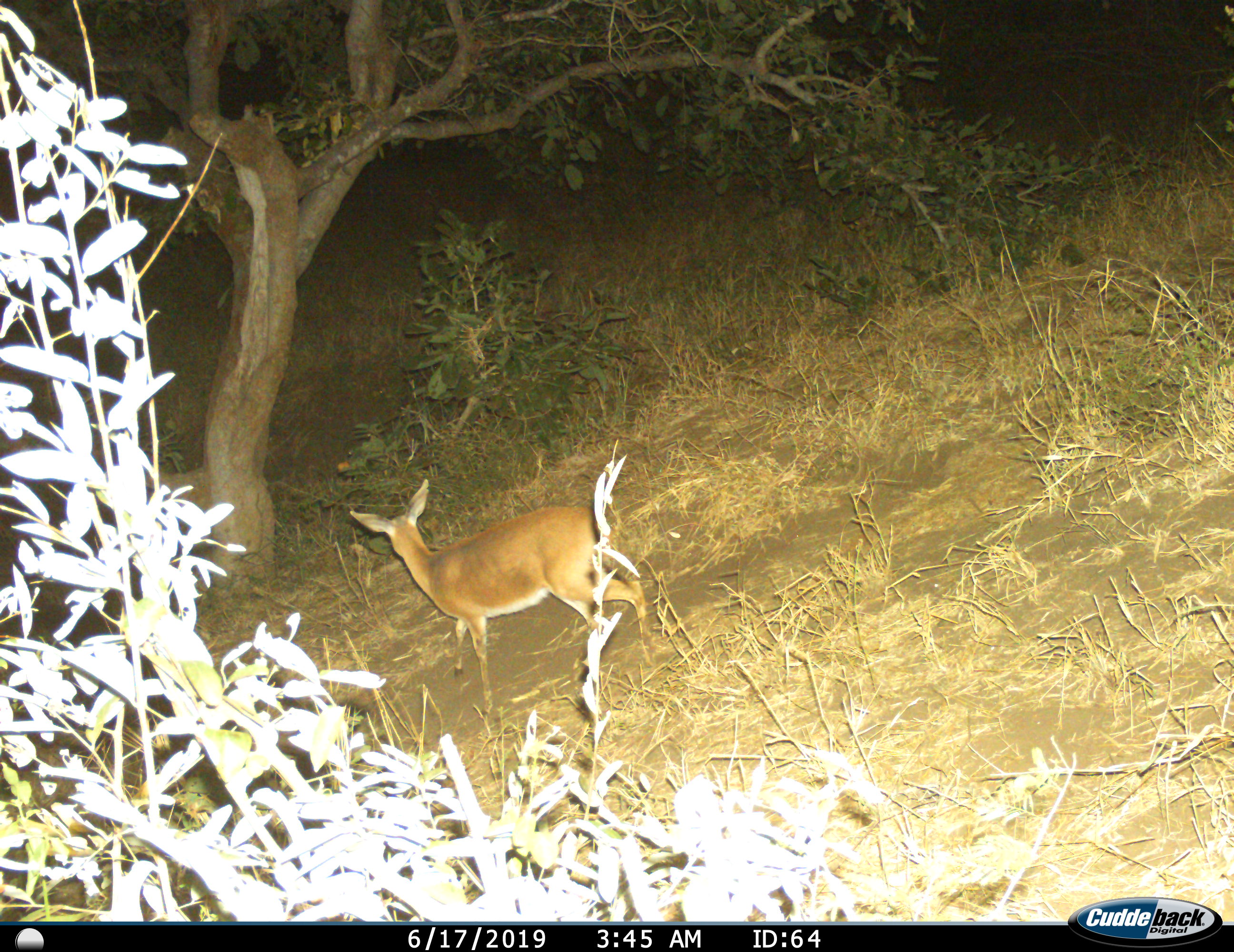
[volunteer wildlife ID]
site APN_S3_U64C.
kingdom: Animalia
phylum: Chordata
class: Mammalia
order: Artiodactyla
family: Bovidae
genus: Raphicerus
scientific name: Raphicerus campestris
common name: steenbok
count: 1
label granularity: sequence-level